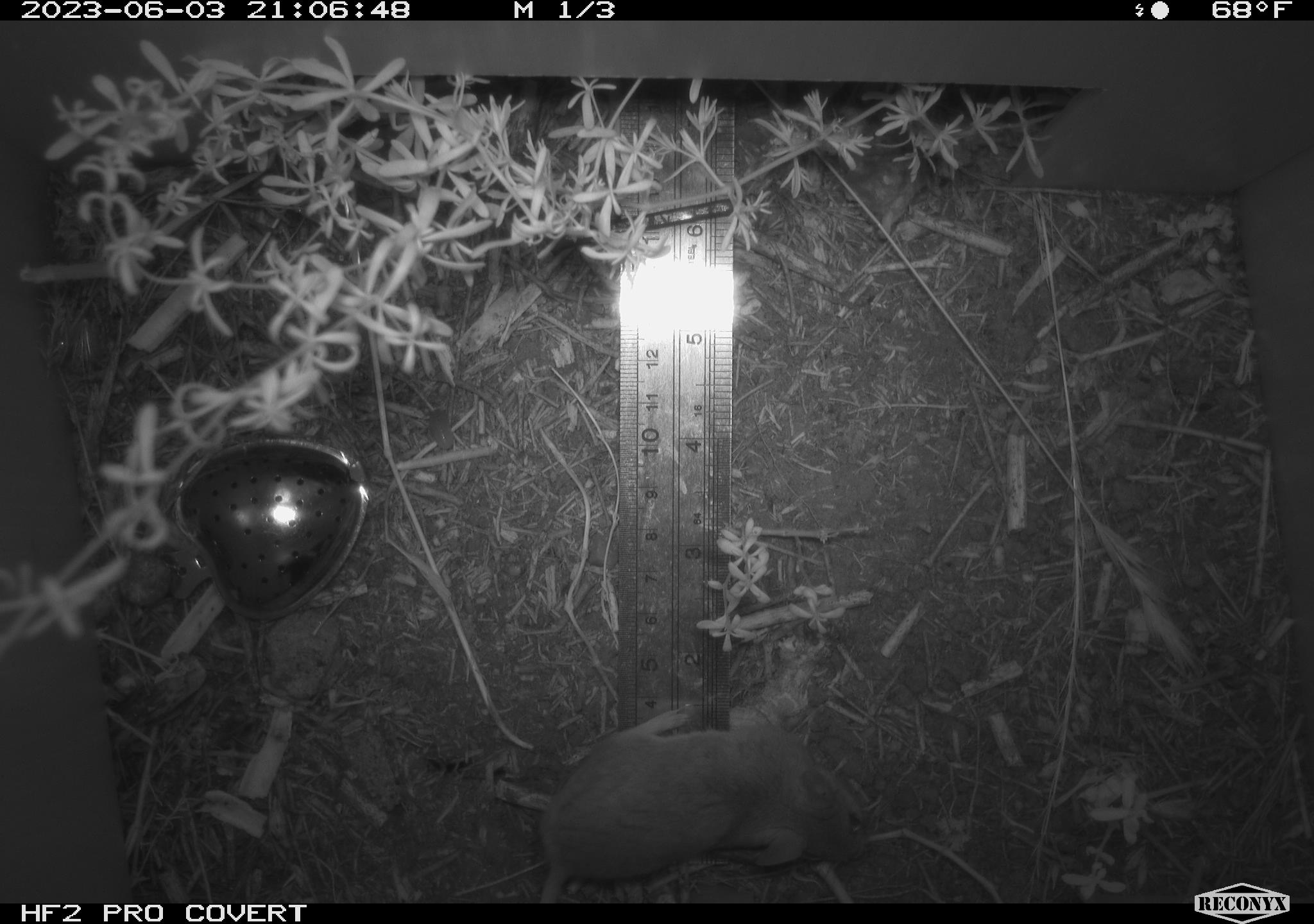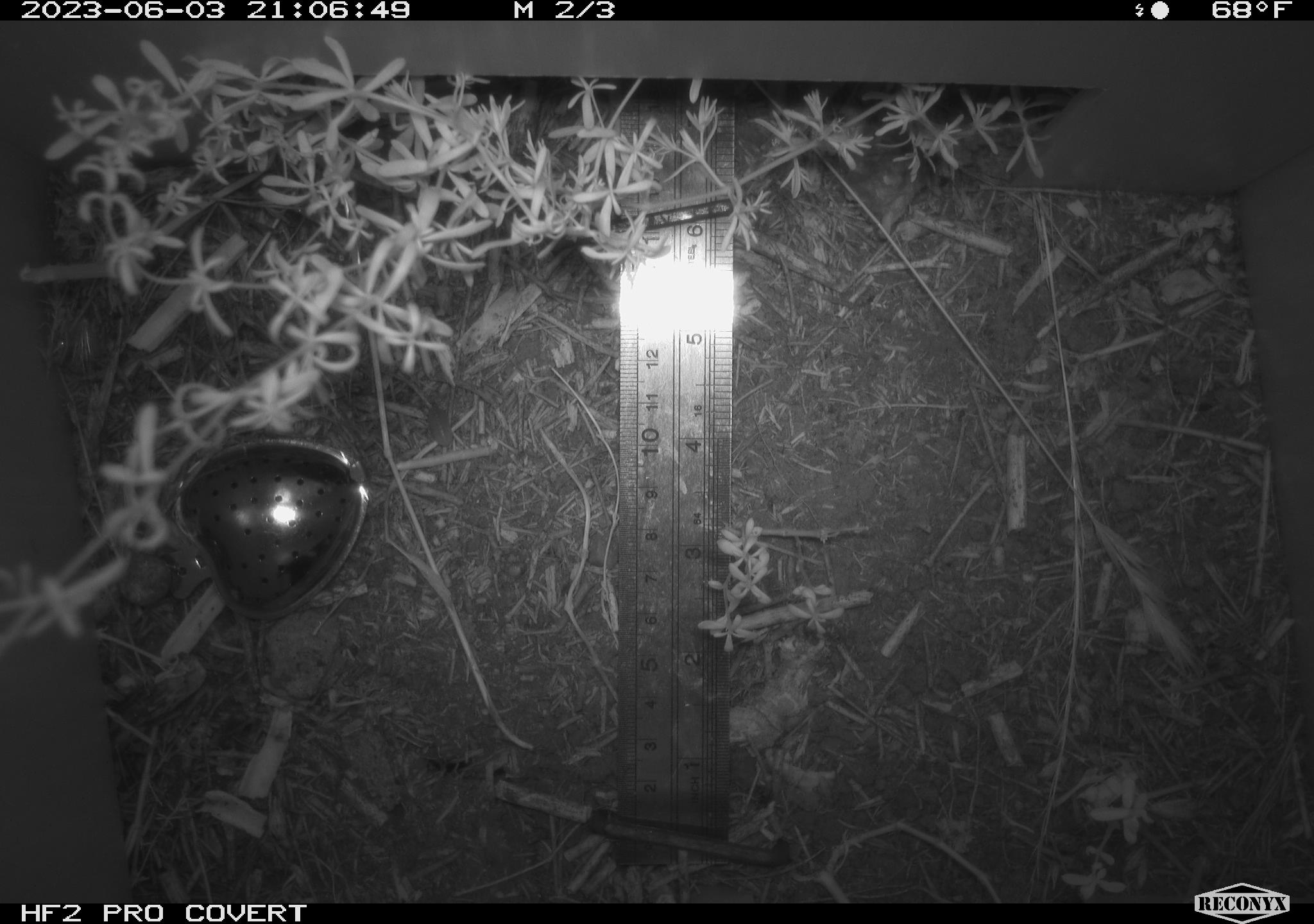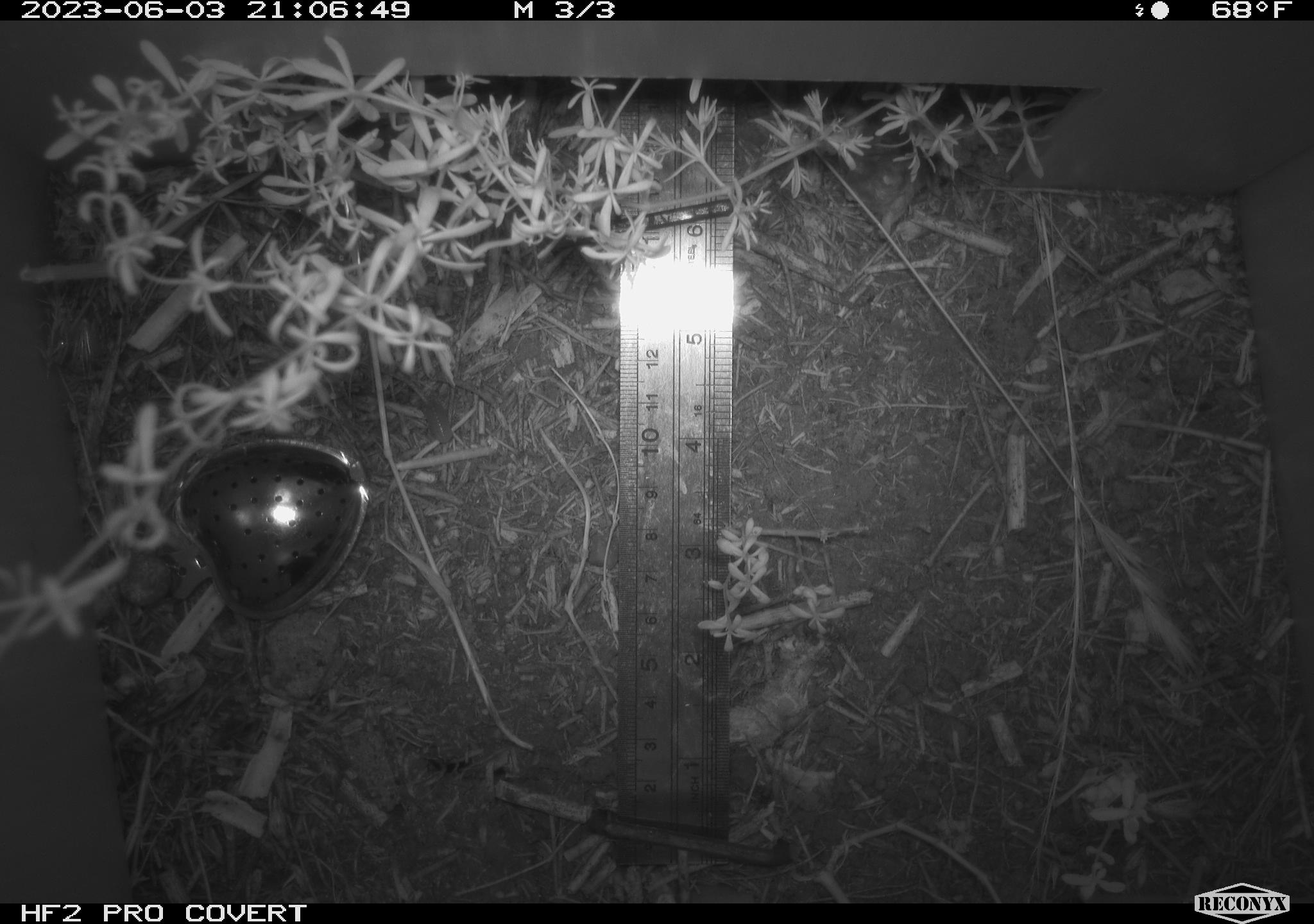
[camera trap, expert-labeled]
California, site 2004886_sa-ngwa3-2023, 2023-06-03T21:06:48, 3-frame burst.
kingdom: Animalia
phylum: Chordata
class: Mammalia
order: Rodentia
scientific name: Rodentia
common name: mouse species